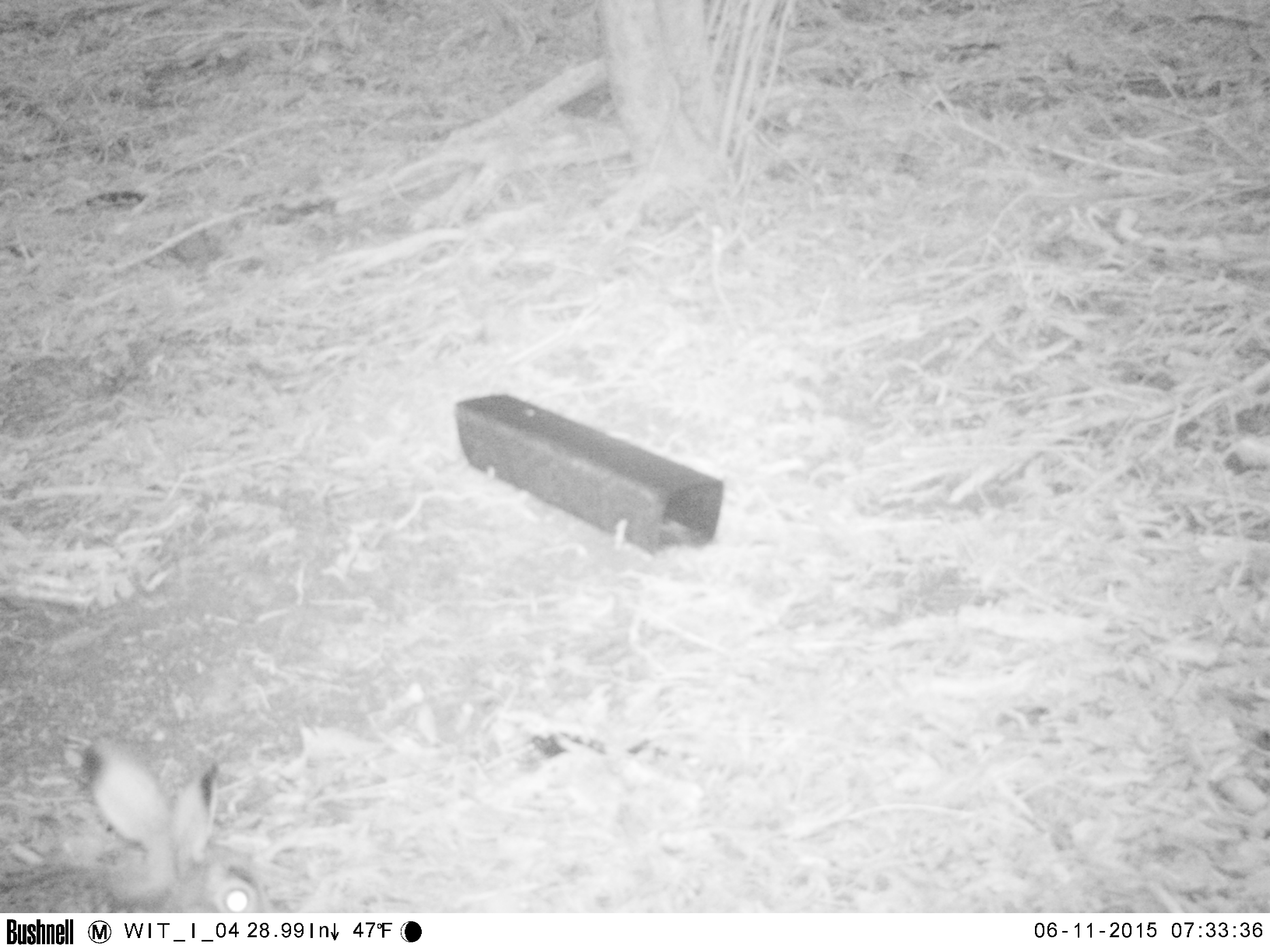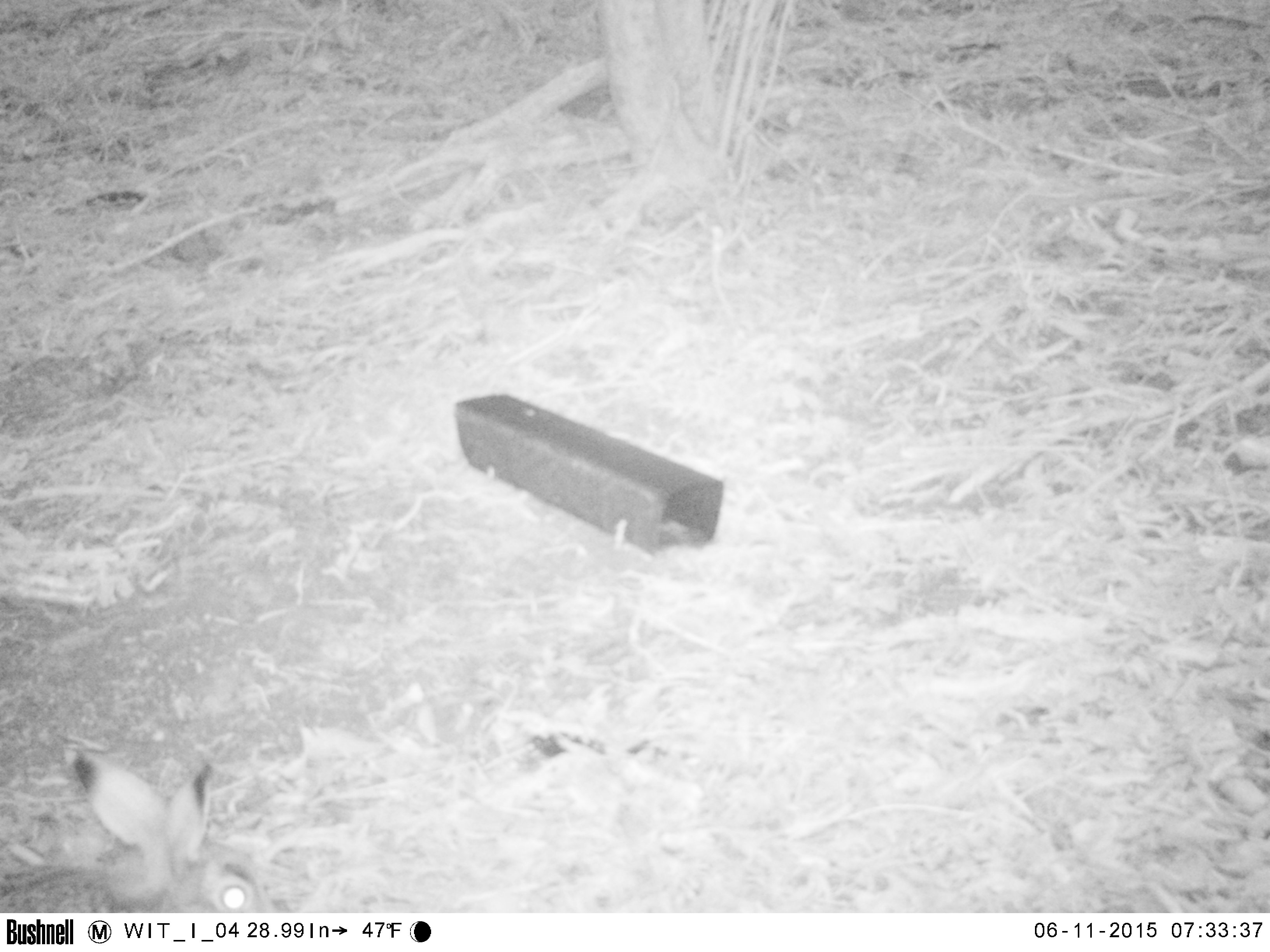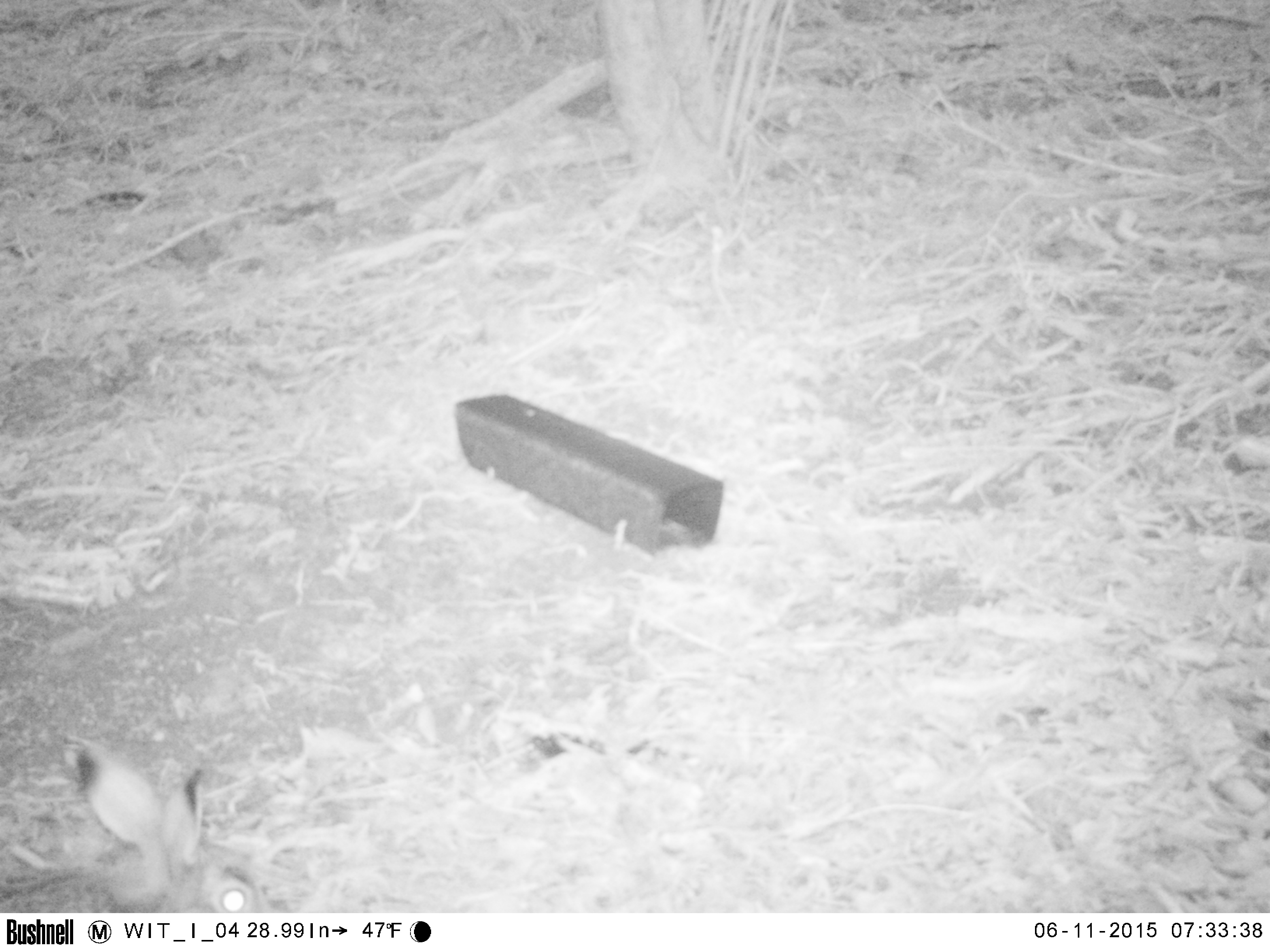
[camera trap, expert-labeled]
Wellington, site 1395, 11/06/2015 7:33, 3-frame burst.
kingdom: Animalia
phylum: Chordata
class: Mammalia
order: Lagomorpha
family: Leporidae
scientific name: Leporidae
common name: rabbit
Rabbit (Leporidae).